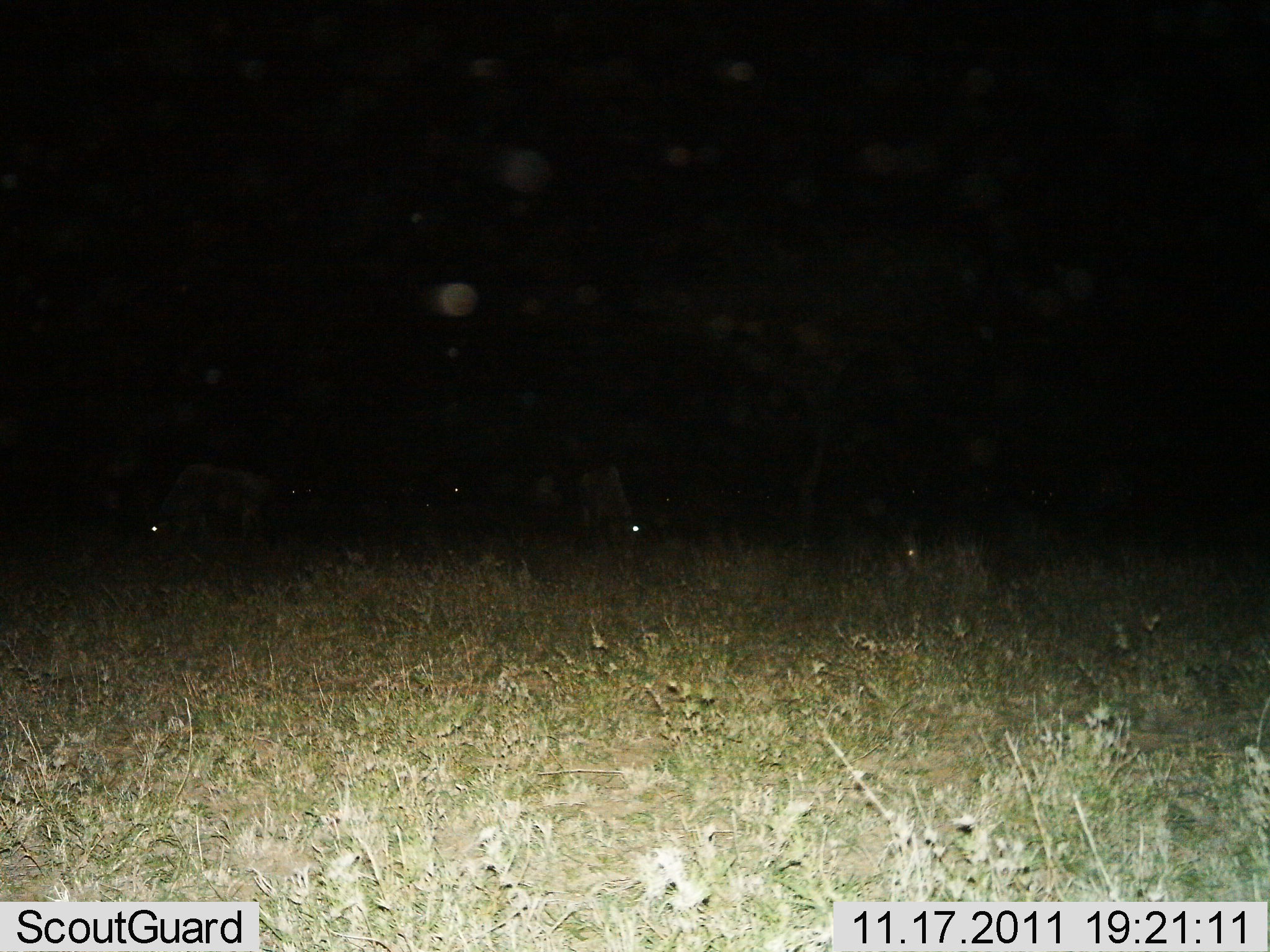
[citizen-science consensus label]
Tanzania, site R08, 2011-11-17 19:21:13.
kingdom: Animalia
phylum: Chordata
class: Mammalia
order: Artiodactyla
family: Bovidae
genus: Connochaetes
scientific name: Connochaetes taurinus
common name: blue wildebeest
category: wildebeest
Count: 4.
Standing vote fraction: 44%.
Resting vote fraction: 0%.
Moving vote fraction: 0%.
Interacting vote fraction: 0%.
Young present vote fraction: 0%.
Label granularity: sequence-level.